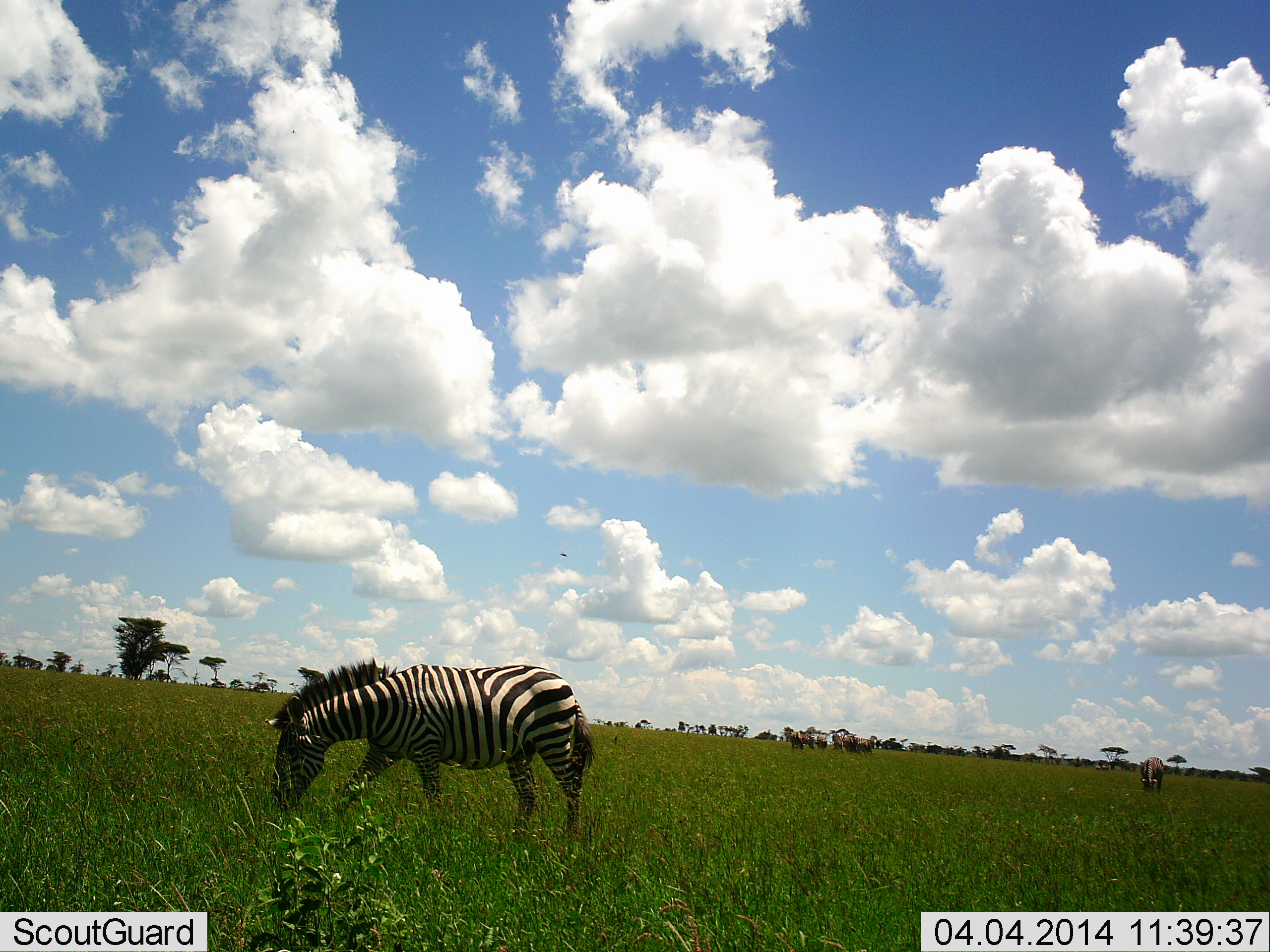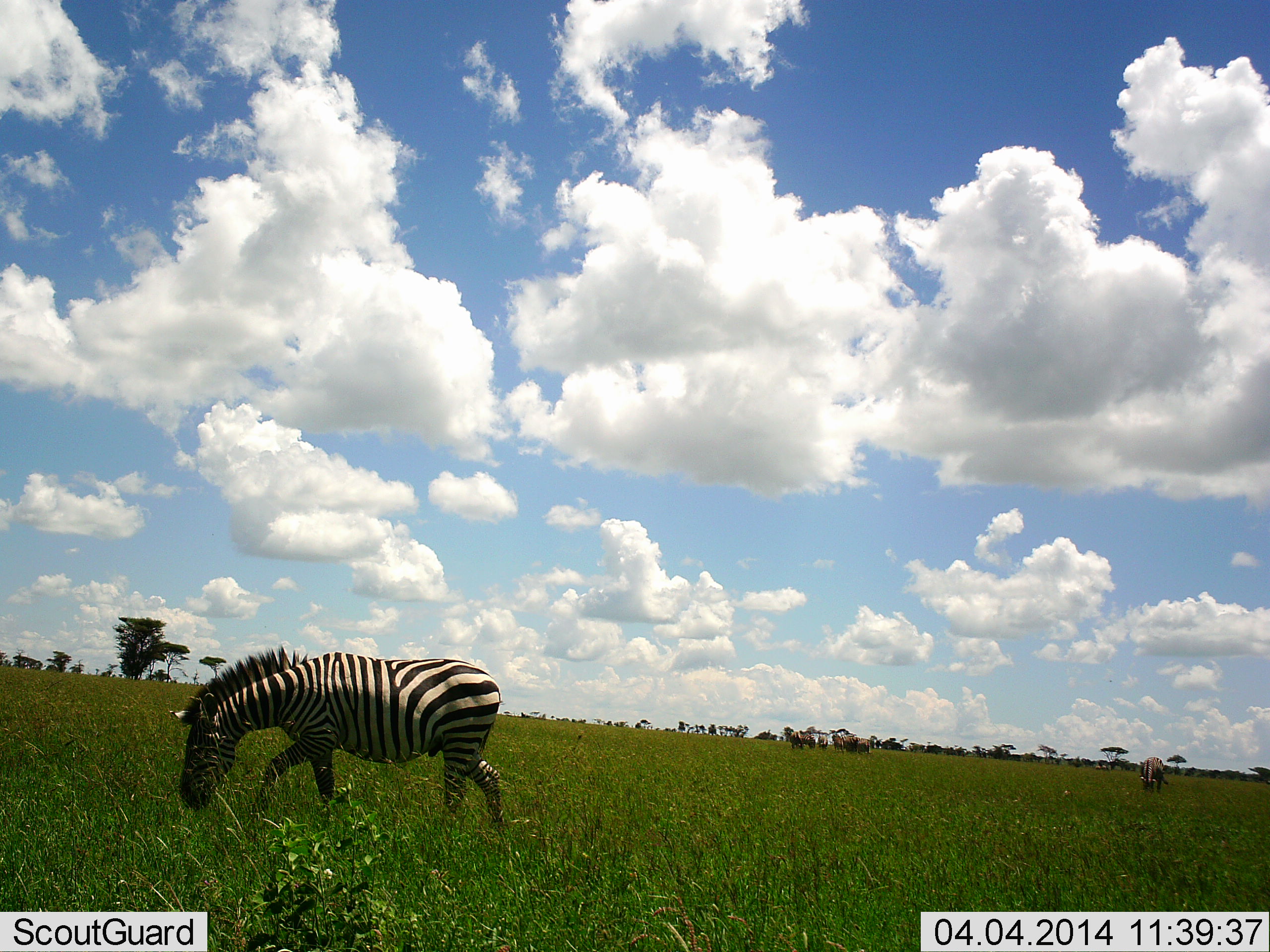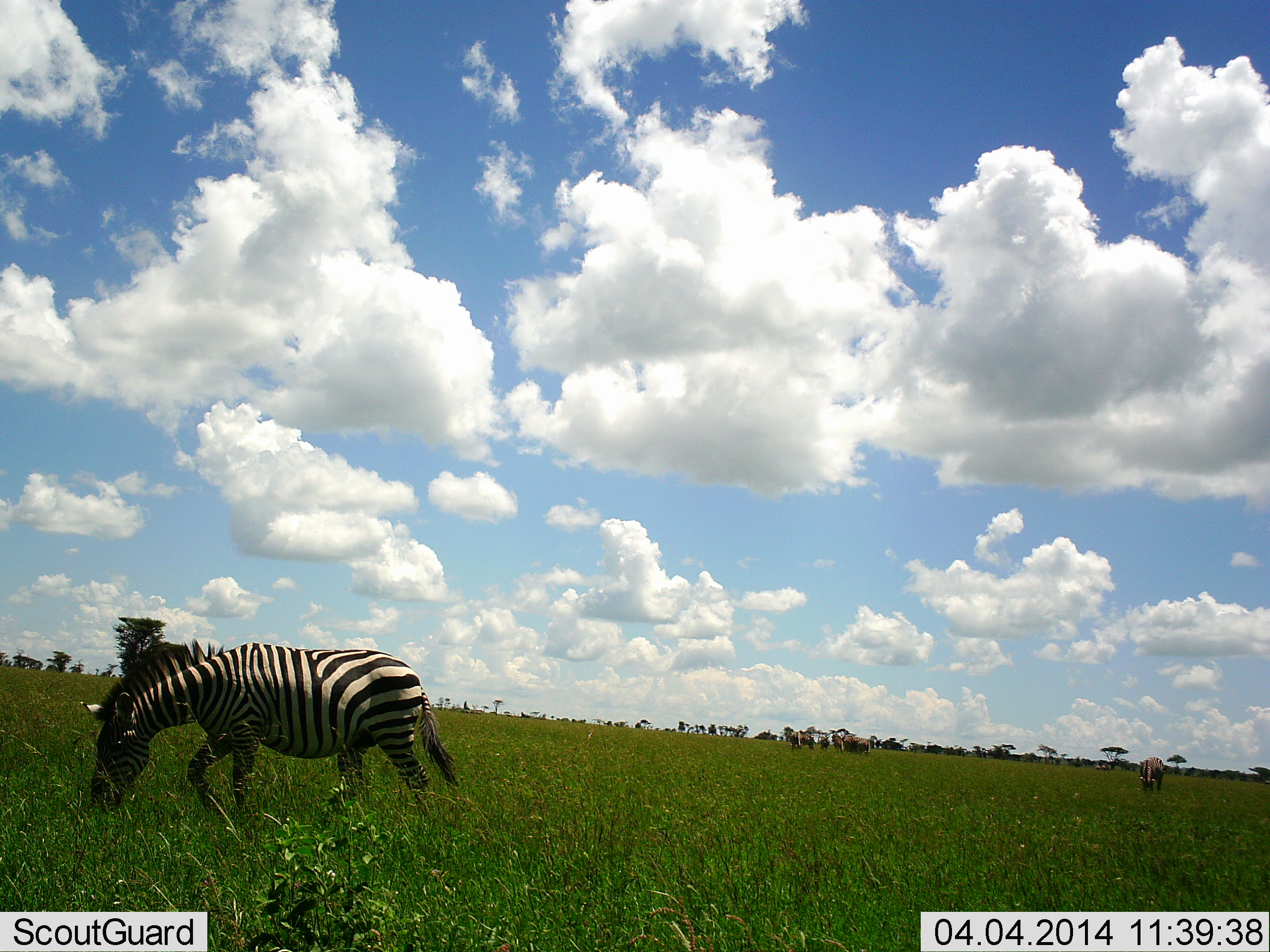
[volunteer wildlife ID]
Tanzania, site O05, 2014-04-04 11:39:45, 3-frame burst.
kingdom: Animalia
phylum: Chordata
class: Mammalia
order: Perissodactyla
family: Equidae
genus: Equus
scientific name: Equus quagga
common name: plains zebra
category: zebra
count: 1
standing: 23%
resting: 0%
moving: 69%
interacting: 0%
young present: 0%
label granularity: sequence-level